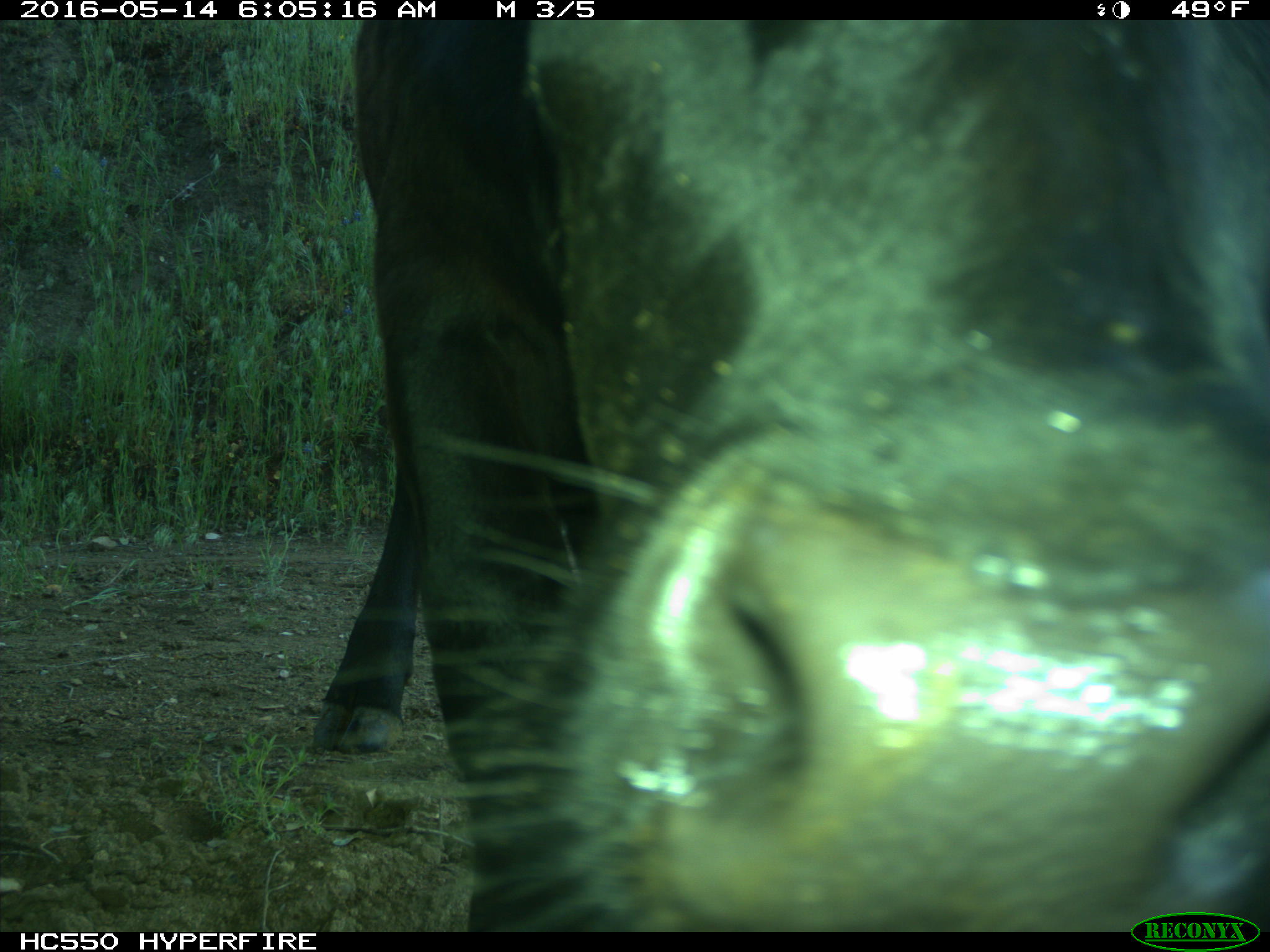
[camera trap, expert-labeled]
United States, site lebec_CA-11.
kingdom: Animalia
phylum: Chordata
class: Mammalia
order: Artiodactyla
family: Bovidae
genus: Bos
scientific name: Bos taurus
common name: domestic cow